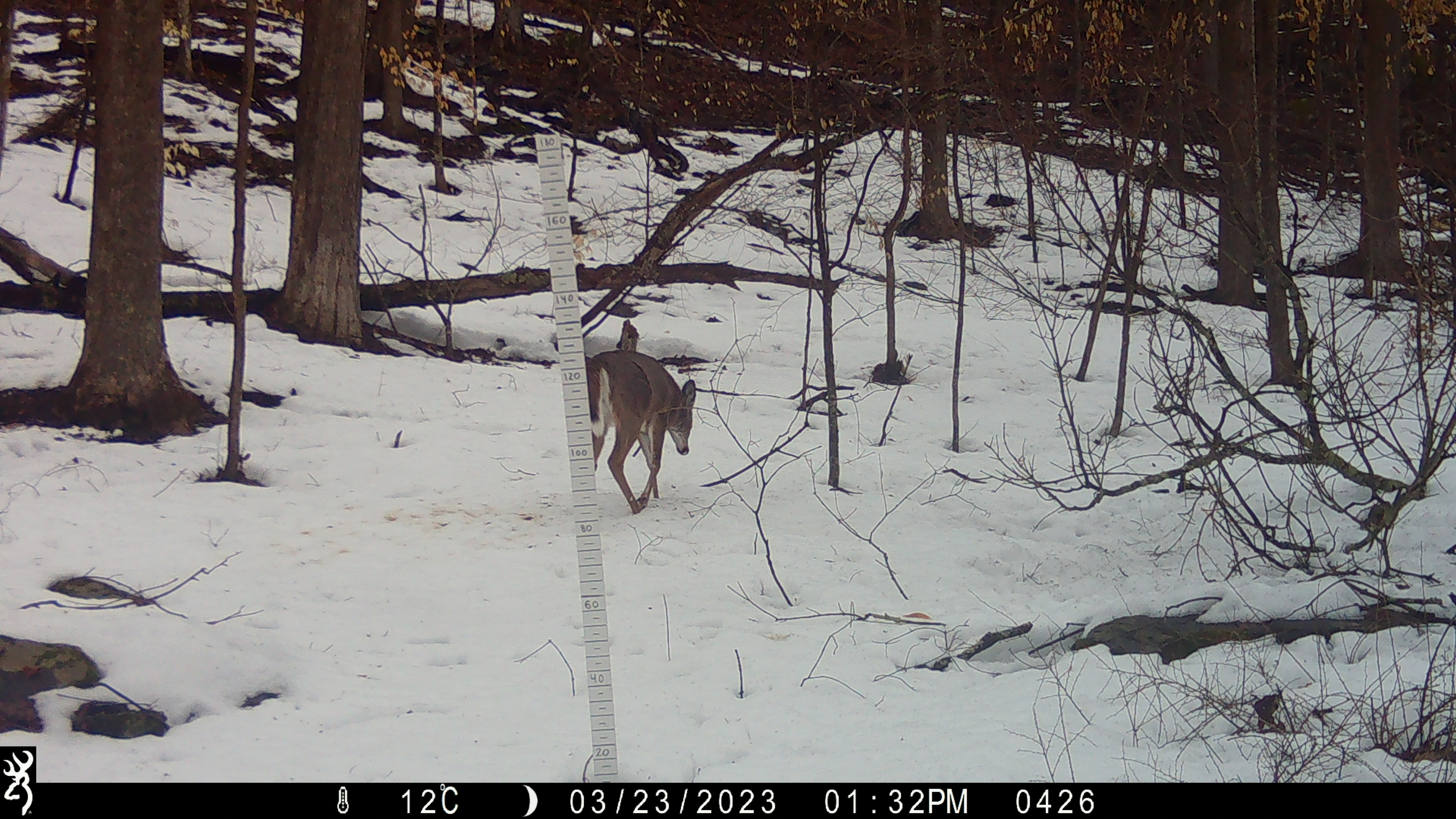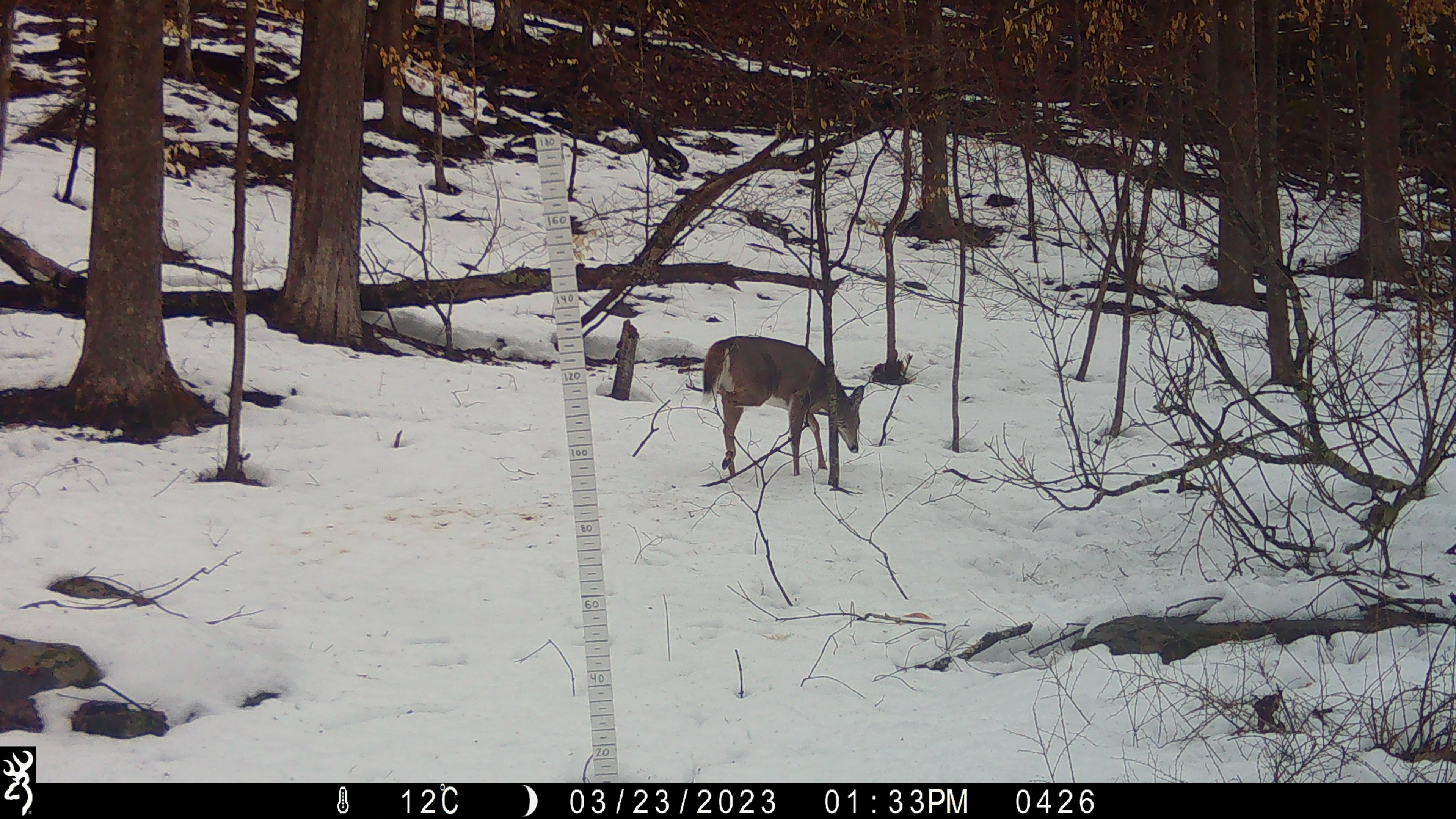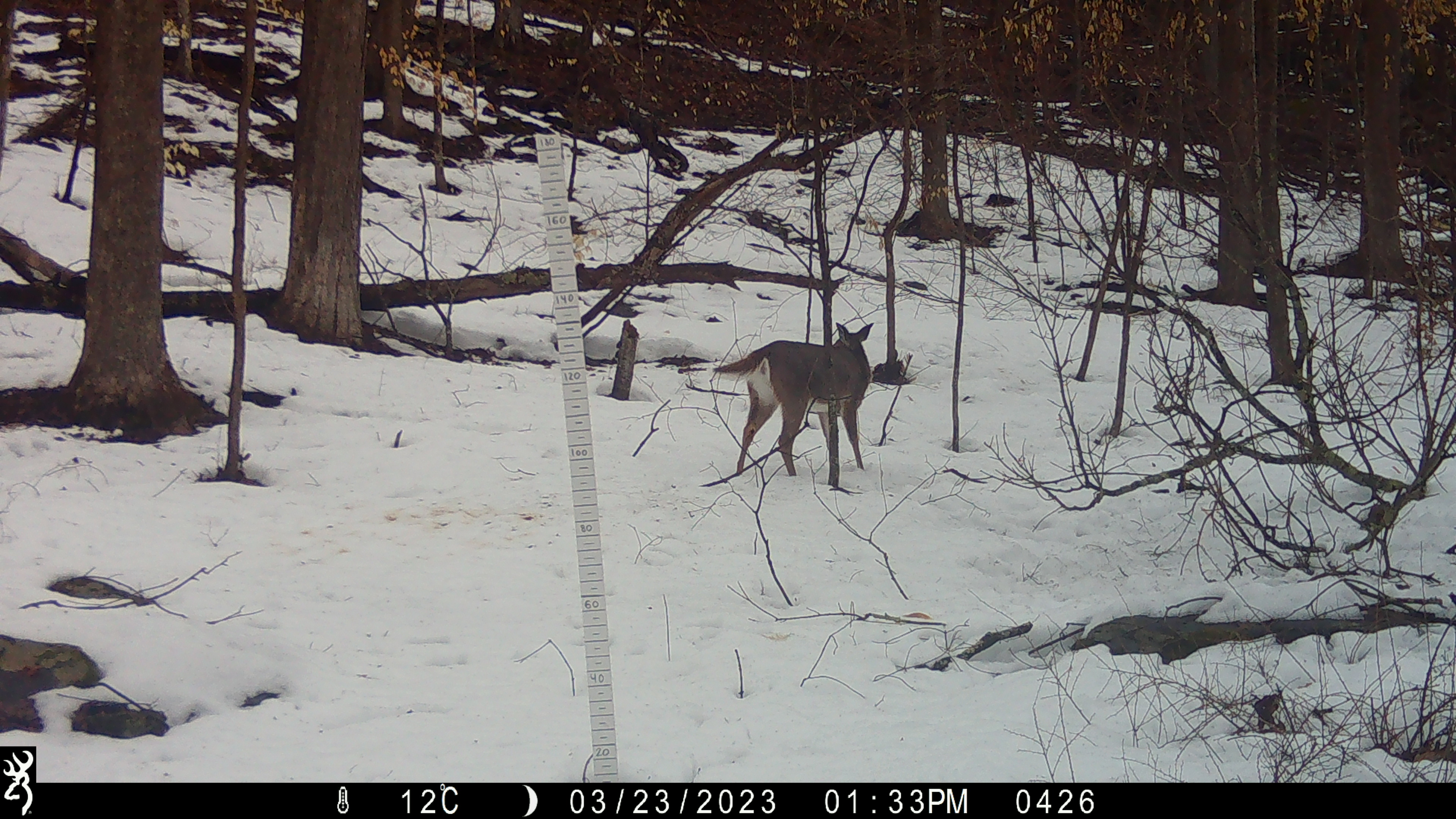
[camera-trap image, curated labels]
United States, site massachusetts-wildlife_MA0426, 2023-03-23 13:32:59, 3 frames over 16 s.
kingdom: Animalia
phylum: Chordata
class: Mammalia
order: Artiodactyla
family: Cervidae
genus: Odocoileus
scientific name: Odocoileus virginianus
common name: white-tailed deer